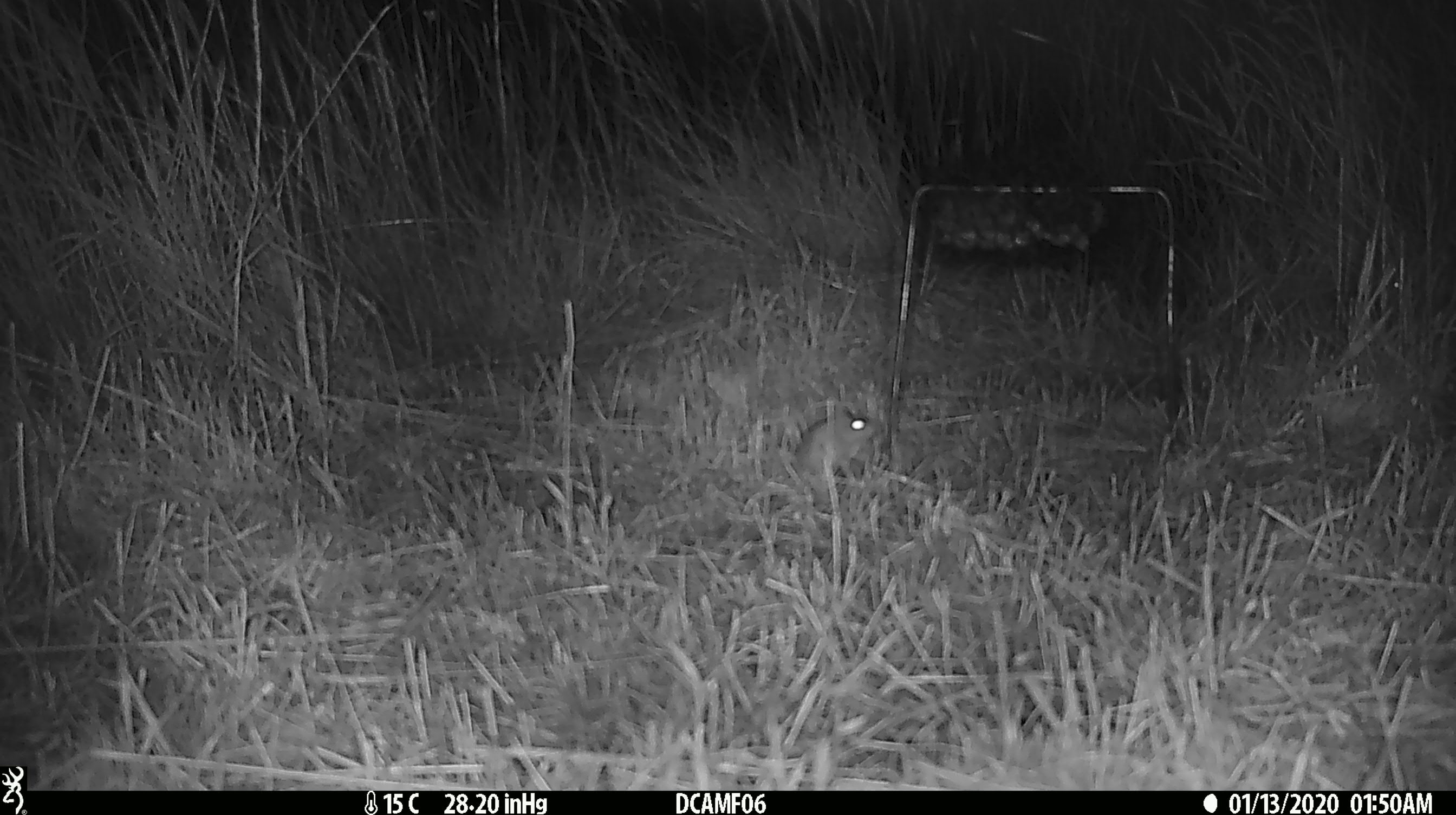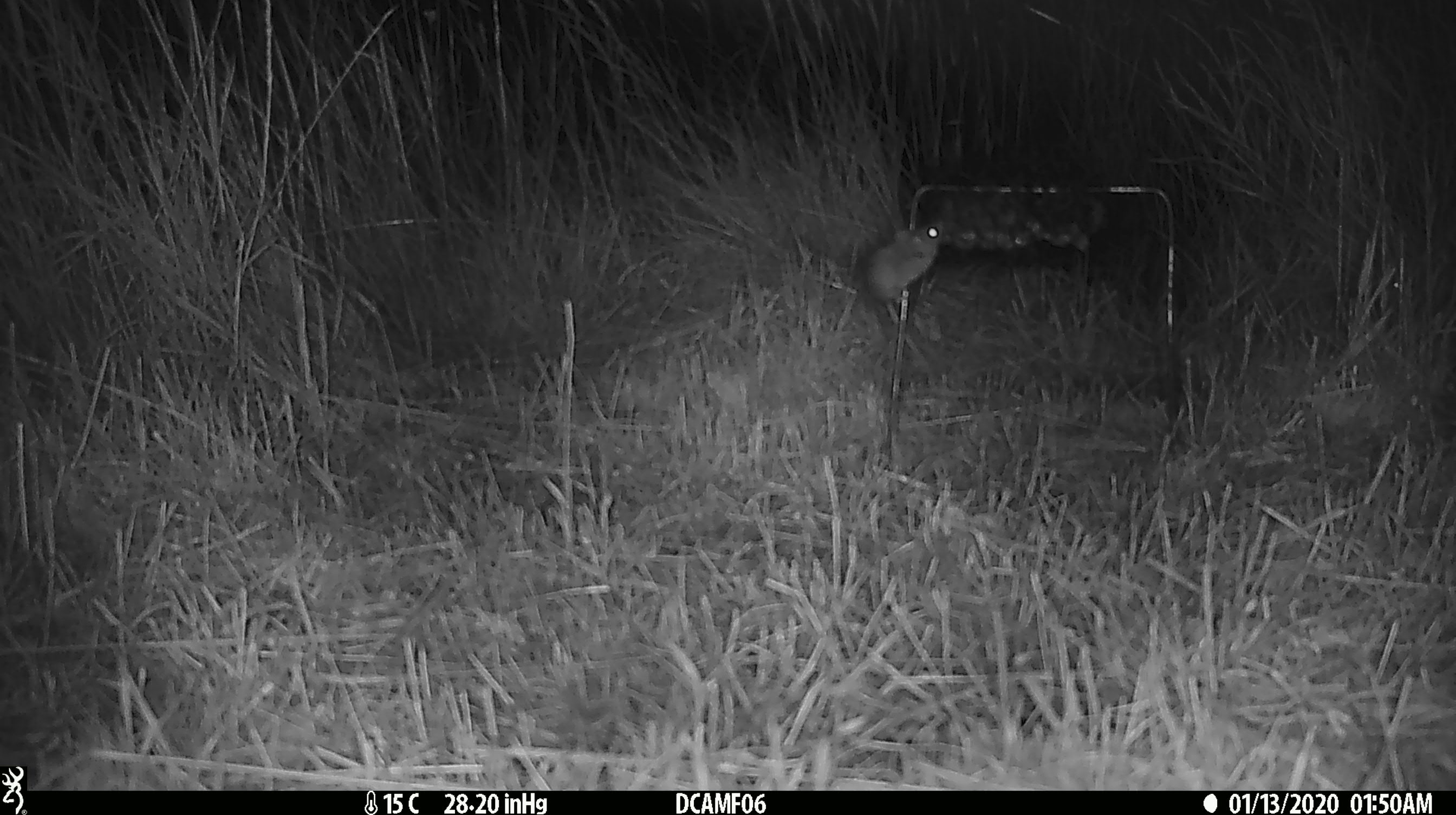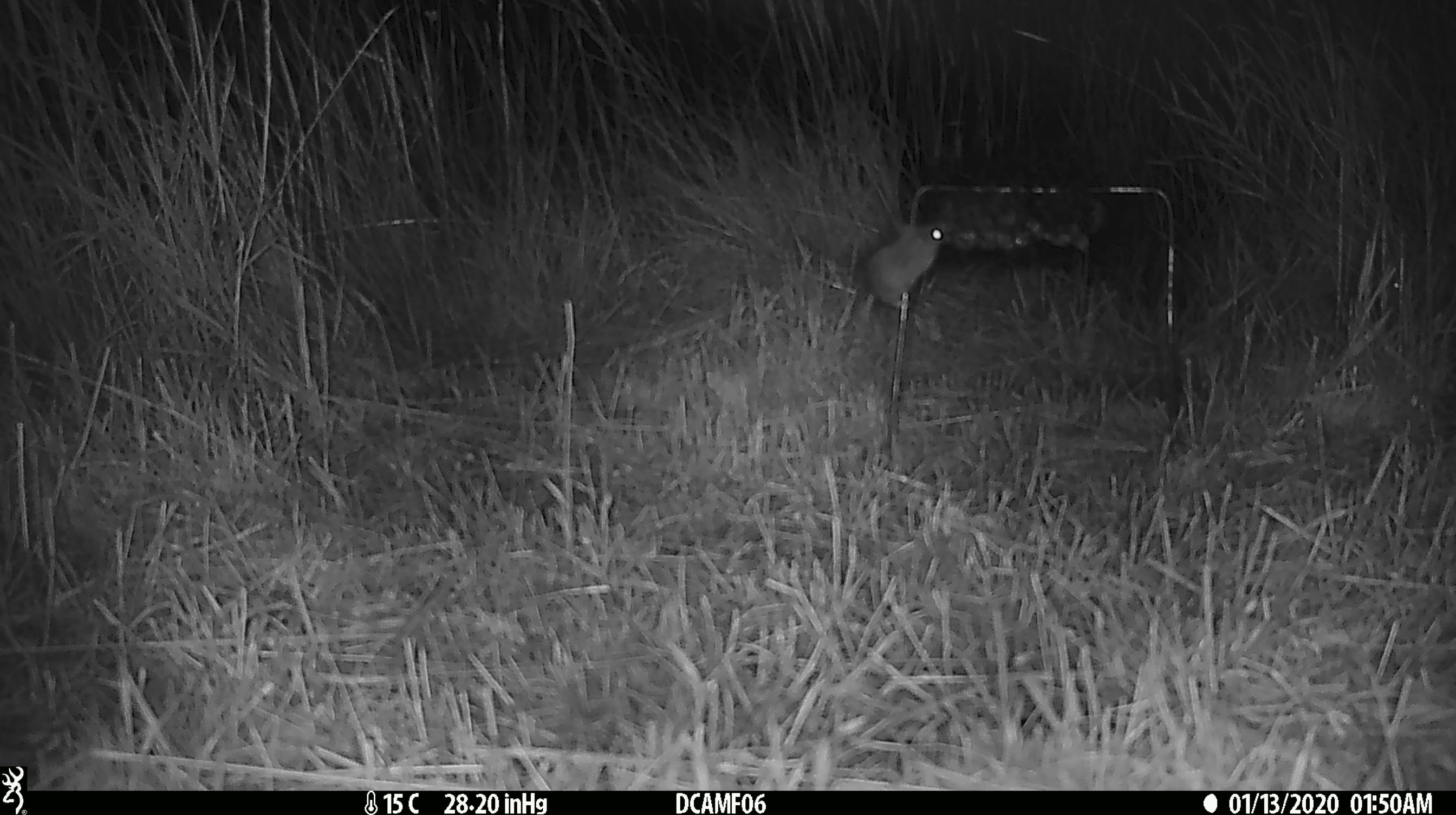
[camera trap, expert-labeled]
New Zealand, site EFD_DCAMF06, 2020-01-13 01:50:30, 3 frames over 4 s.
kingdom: Animalia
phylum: Chordata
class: Mammalia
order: Rodentia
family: Muridae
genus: Mus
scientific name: Mus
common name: mouse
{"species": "mouse (Mus)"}